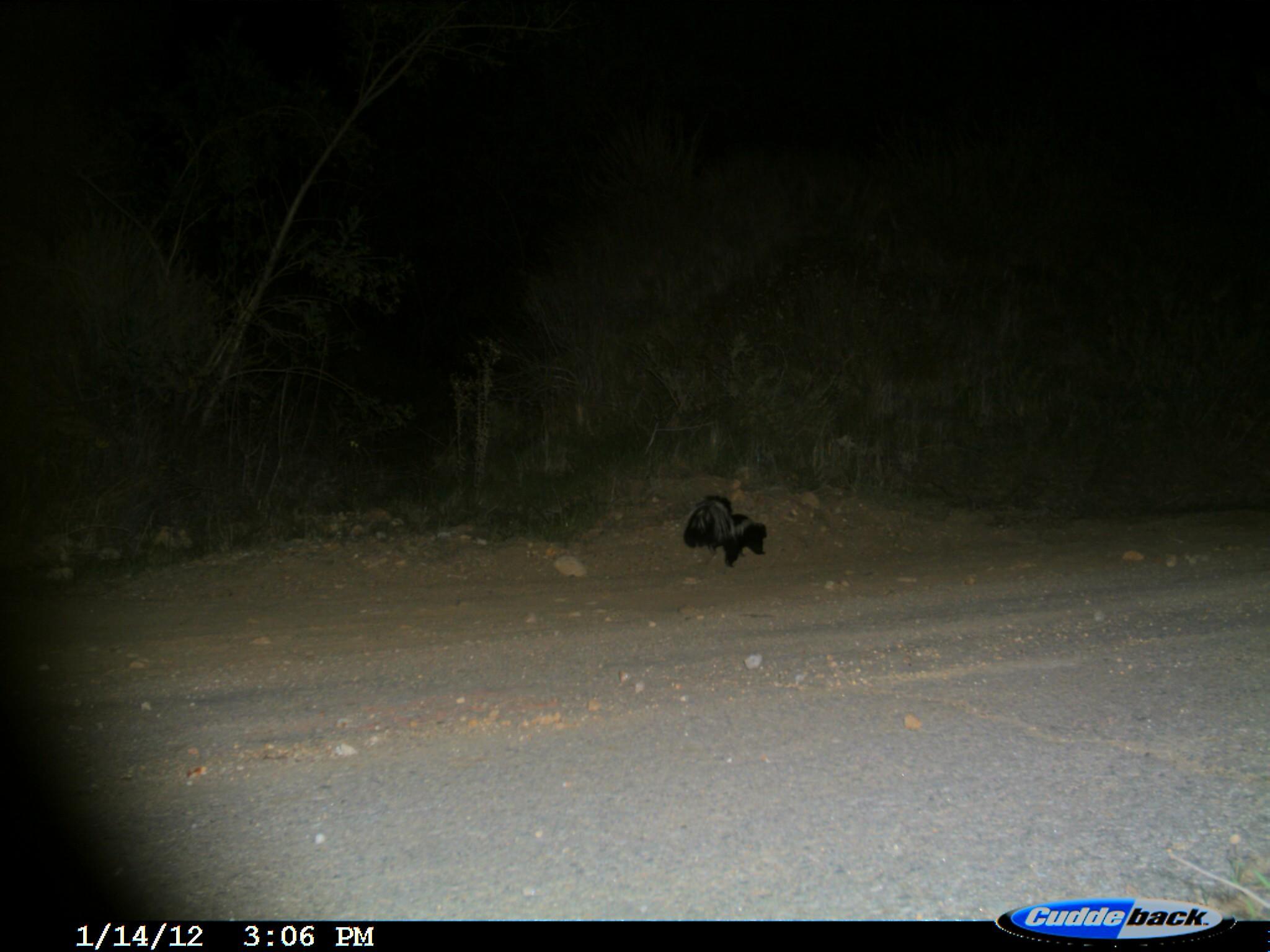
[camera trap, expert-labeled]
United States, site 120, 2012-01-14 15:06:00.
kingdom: Animalia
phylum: Chordata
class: Mammalia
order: Carnivora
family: Mephitidae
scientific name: Mephitidae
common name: skunk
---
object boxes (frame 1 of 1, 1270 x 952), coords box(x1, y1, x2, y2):
skunk: box(667, 484, 799, 584)